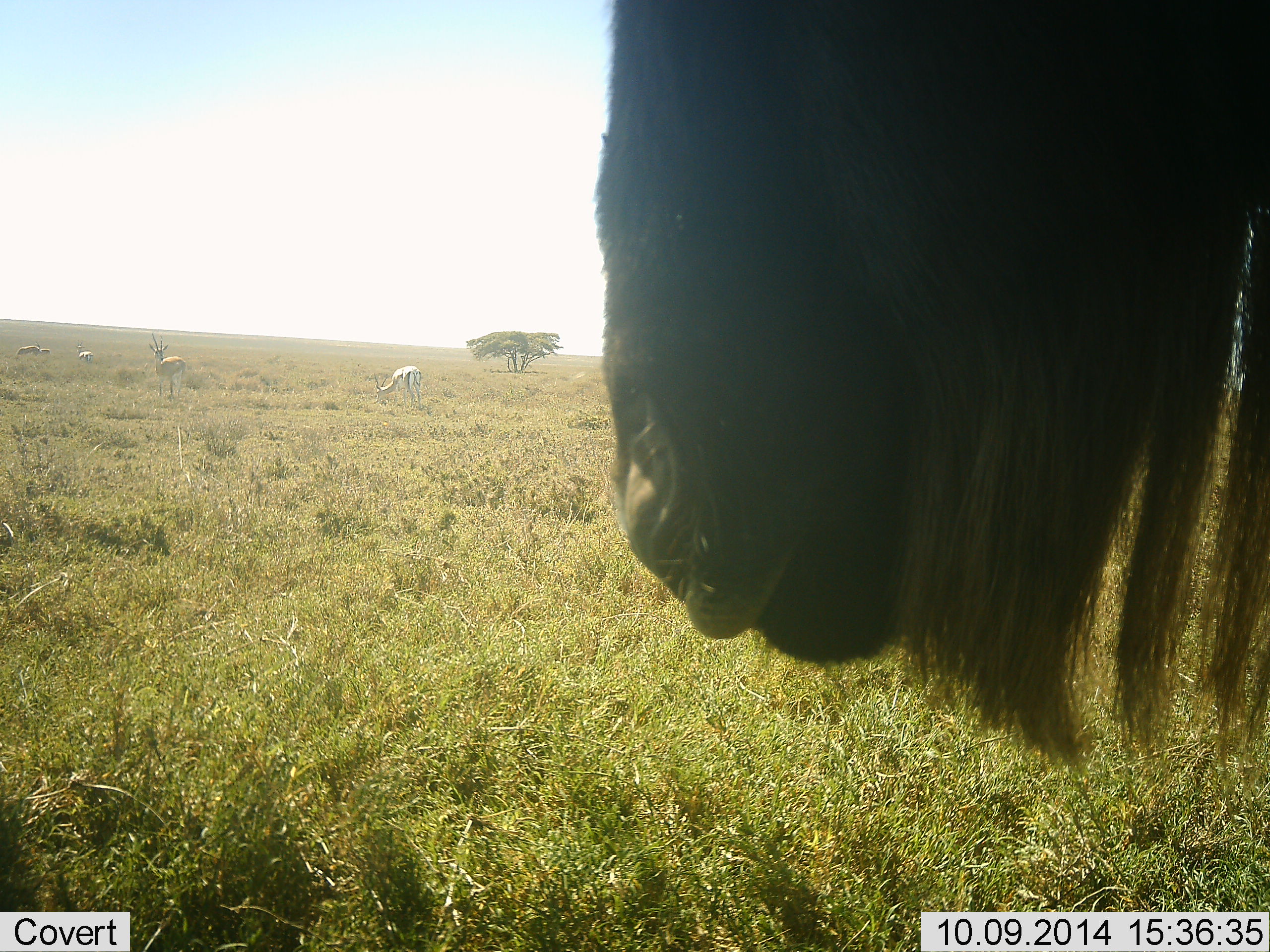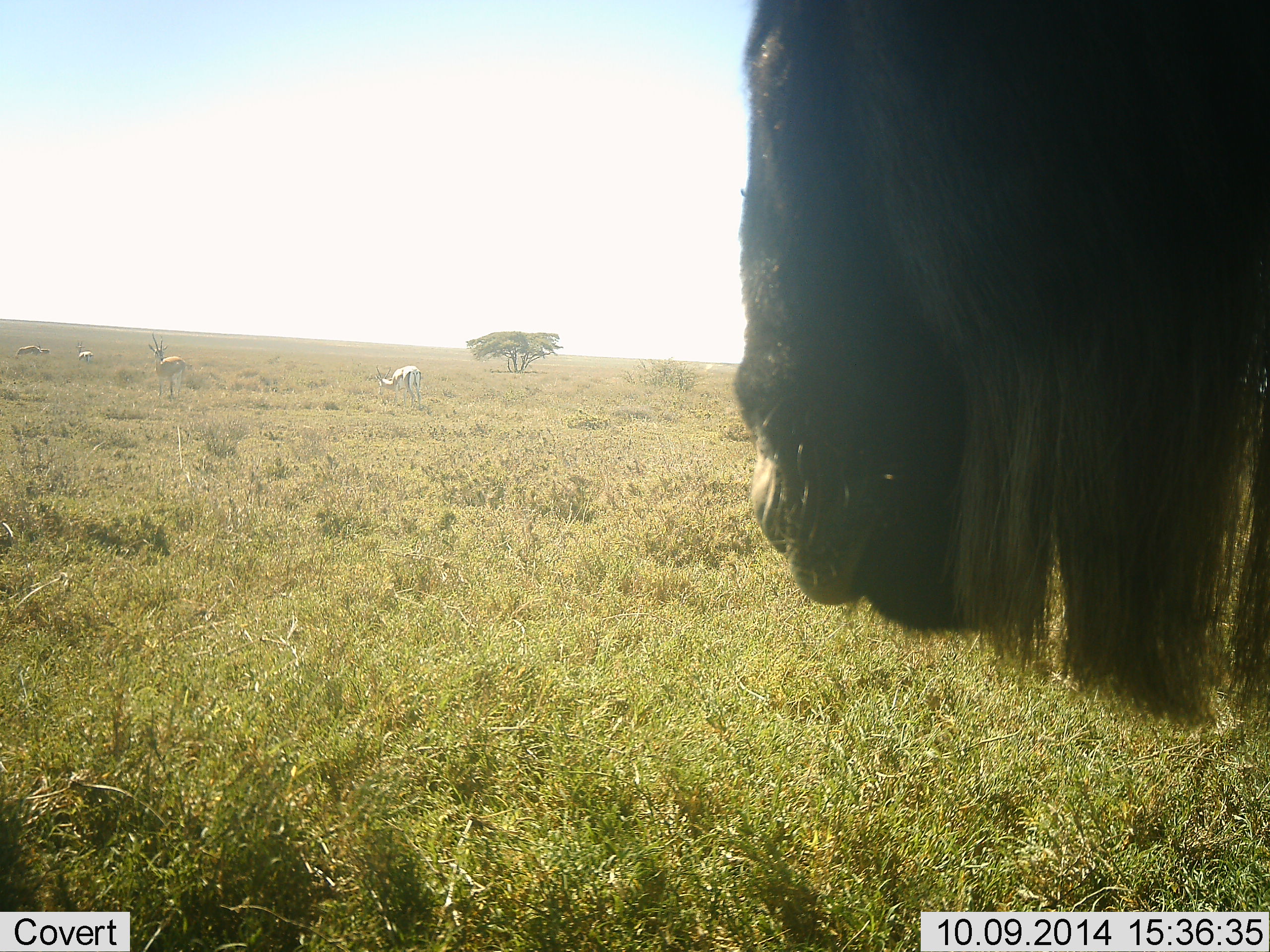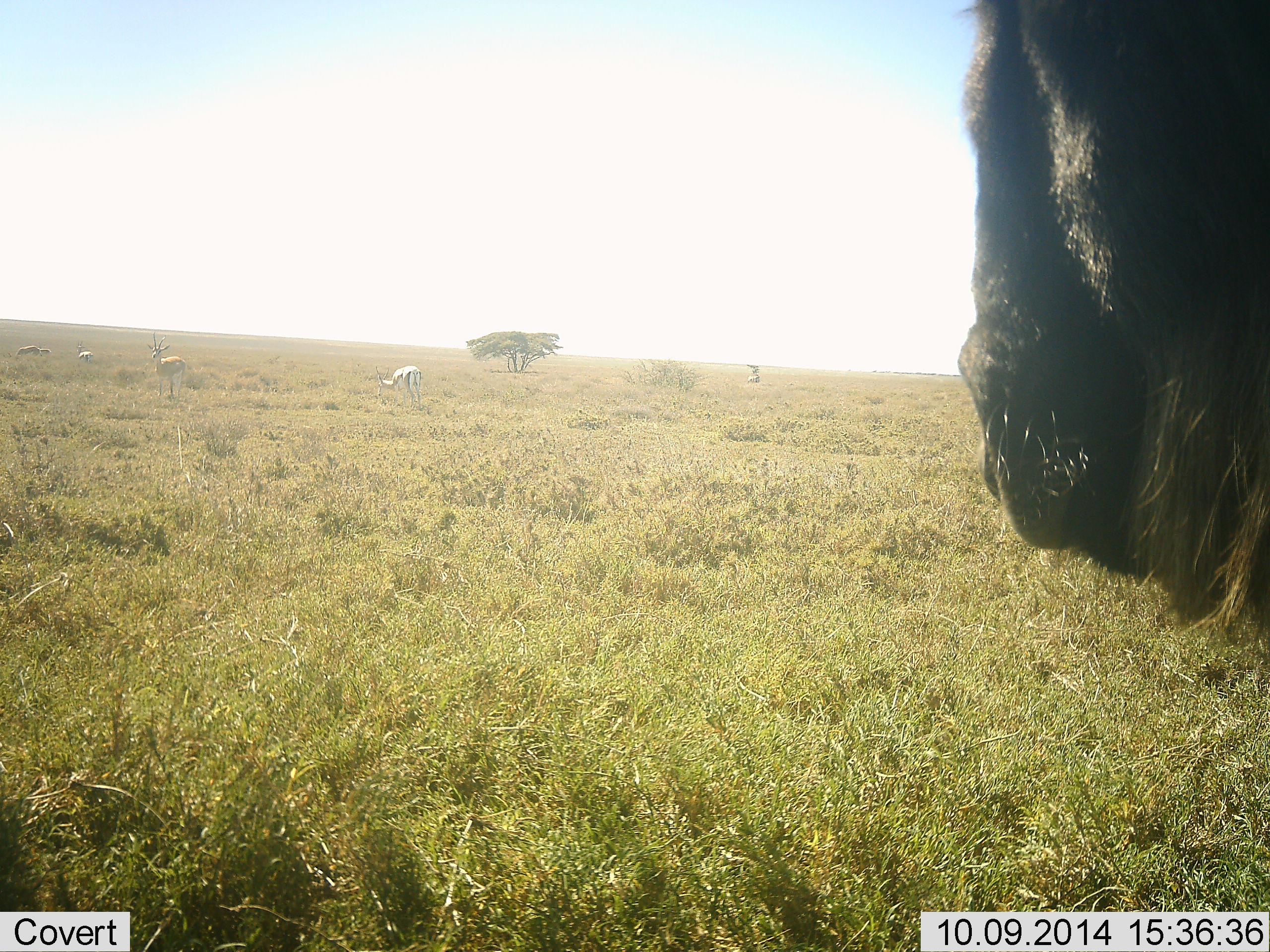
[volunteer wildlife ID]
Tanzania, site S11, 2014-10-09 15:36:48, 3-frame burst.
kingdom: Animalia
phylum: Chordata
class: Mammalia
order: Artiodactyla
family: Bovidae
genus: Eudorcas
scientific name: Eudorcas thomsonii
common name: thomson's gazelle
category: gazellethomsons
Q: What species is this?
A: Gazellethomsons (thomson's gazelle) (Eudorcas thomsonii).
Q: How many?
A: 4.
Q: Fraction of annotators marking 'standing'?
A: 70%.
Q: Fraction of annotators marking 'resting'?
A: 0%.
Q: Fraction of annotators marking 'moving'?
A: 30%.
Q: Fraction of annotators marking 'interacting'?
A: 0%.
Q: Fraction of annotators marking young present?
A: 0%.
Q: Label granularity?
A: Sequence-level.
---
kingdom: Animalia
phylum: Chordata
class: Mammalia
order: Artiodactyla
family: Bovidae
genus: Connochaetes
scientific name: Connochaetes taurinus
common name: blue wildebeest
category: wildebeest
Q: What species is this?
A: Wildebeest (blue wildebeest) (Connochaetes taurinus).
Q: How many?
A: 1.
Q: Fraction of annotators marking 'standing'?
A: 91%.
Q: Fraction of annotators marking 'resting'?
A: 0%.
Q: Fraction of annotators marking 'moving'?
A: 13%.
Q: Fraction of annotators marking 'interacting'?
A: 0%.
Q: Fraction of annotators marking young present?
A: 0%.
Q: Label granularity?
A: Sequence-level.